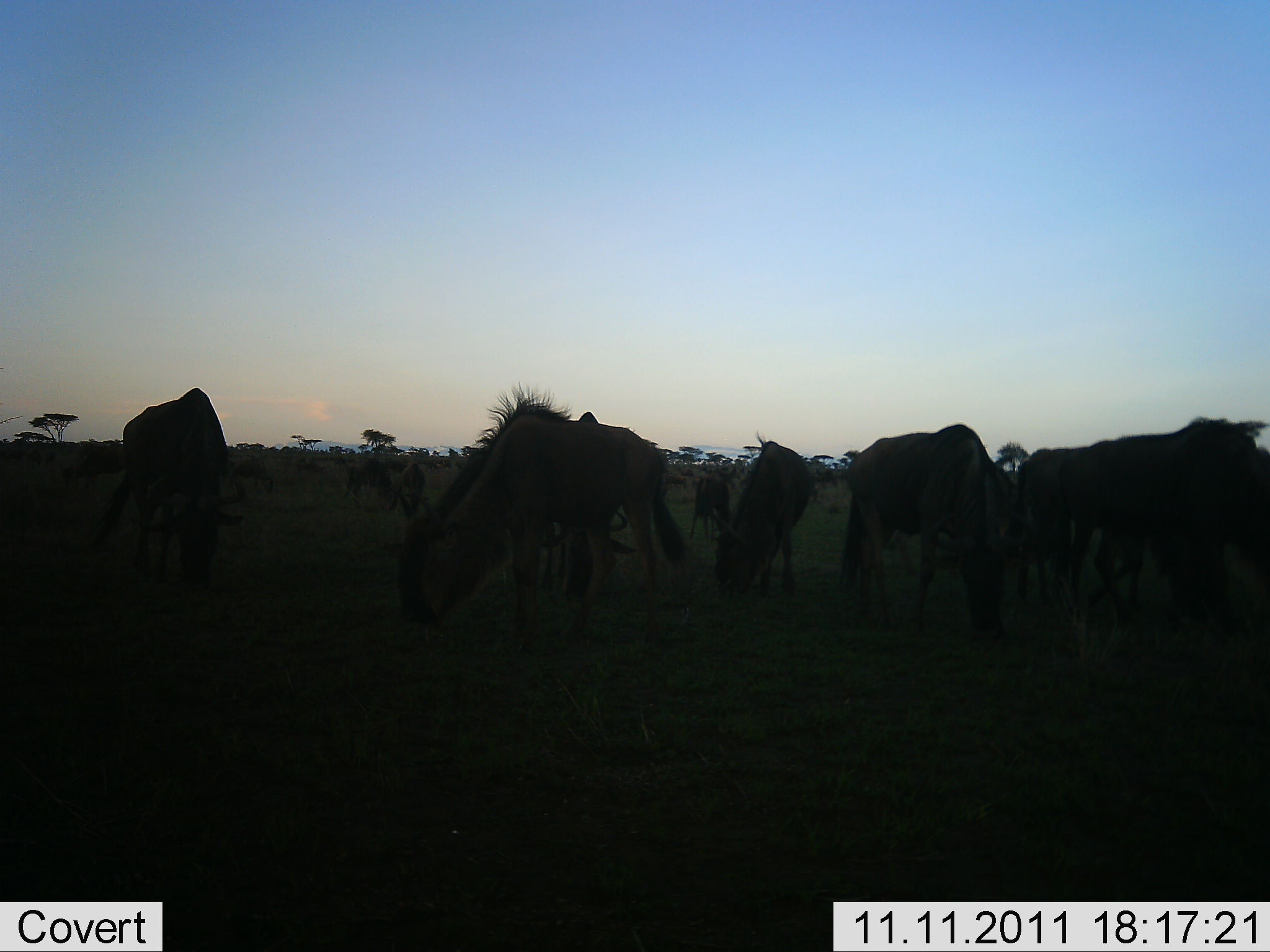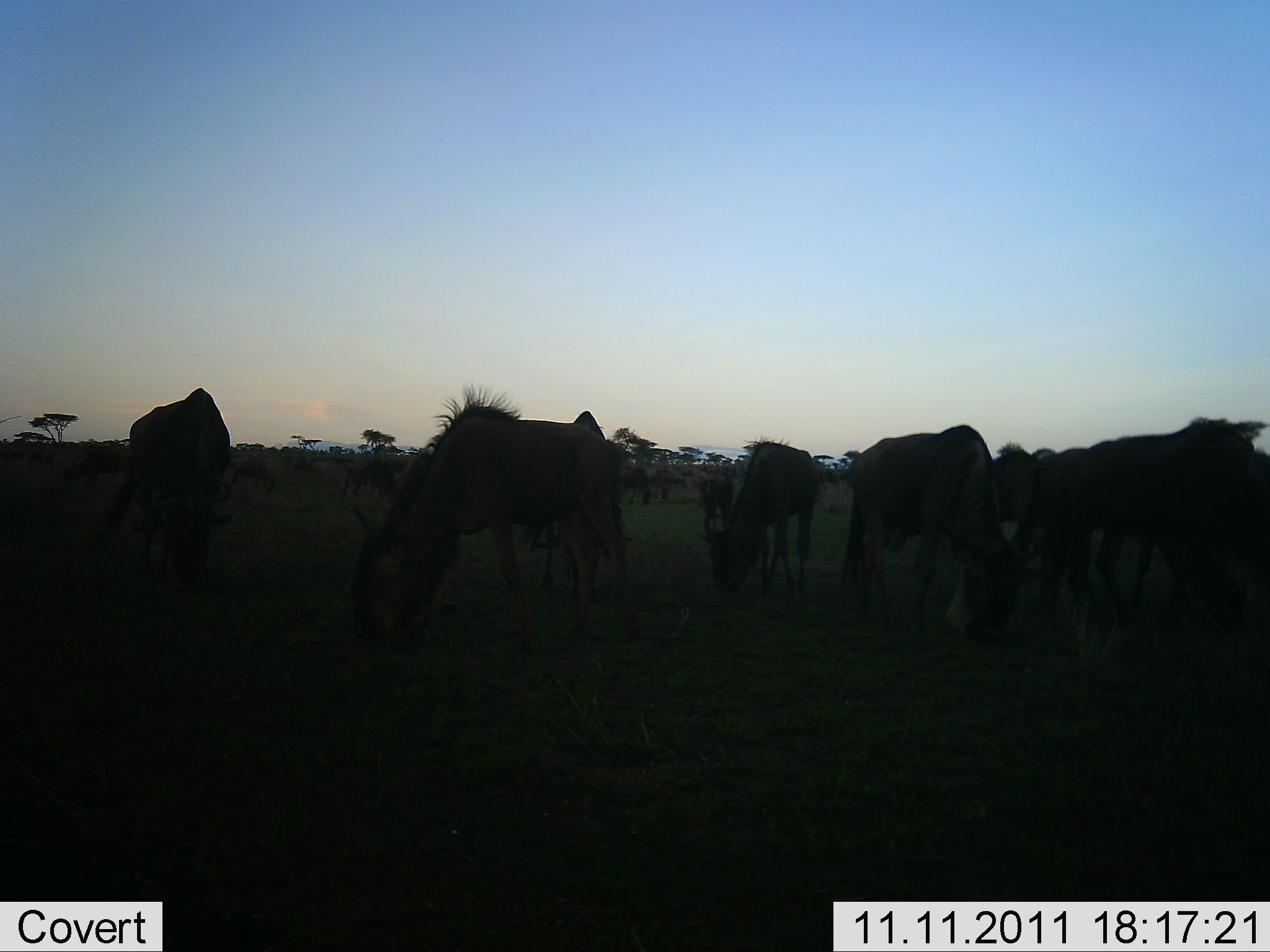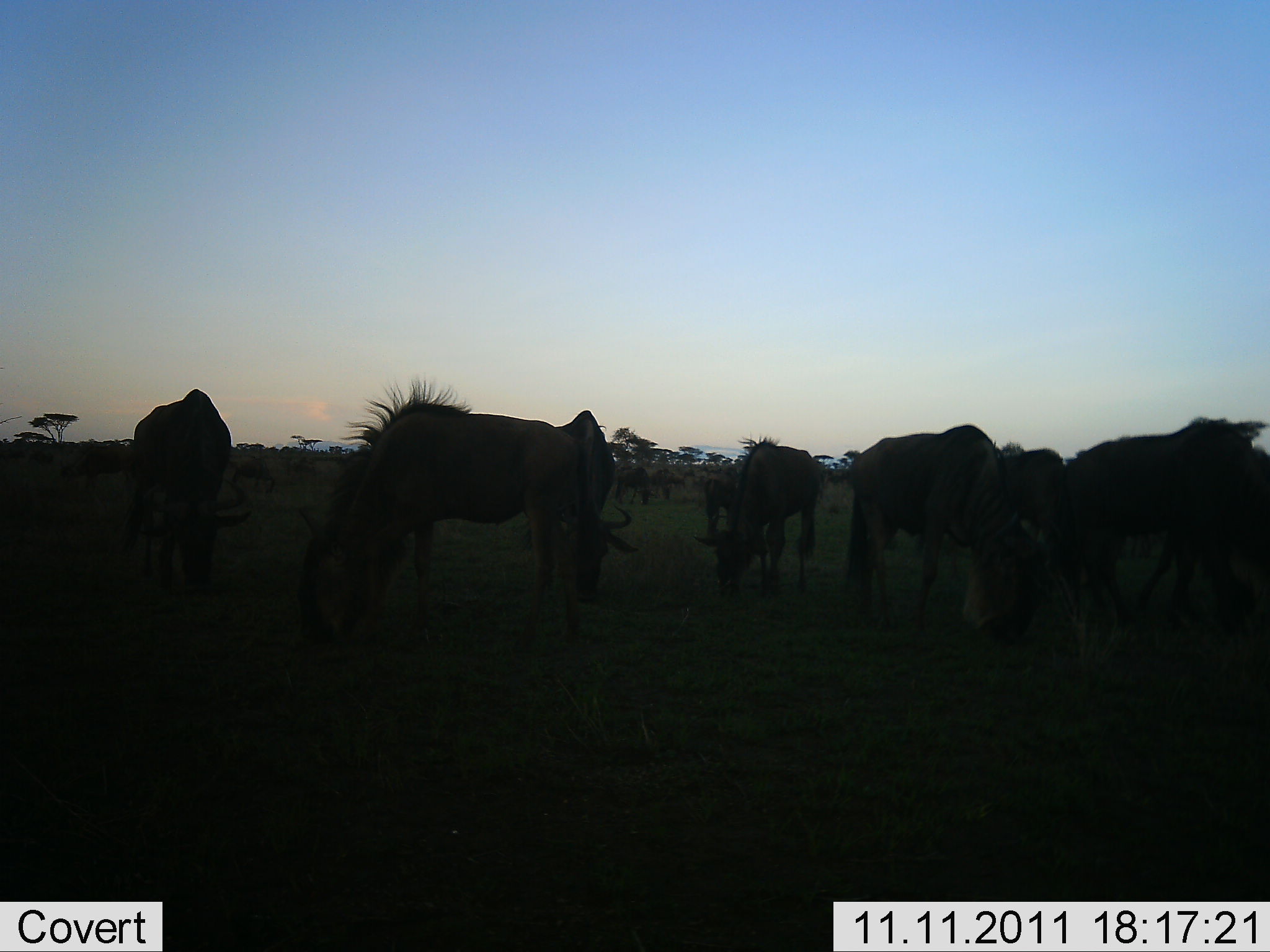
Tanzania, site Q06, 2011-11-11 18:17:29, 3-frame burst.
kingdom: Animalia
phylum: Chordata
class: Mammalia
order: Artiodactyla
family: Bovidae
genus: Connochaetes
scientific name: Connochaetes taurinus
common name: blue wildebeest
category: wildebeest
Wildebeest (blue wildebeest) (Connochaetes taurinus), count 11-50. Behavior (volunteer vote fractions): standing 6%, resting 0%, moving 12%, interacting 0%. Young present (vote fraction): 0%. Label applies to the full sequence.